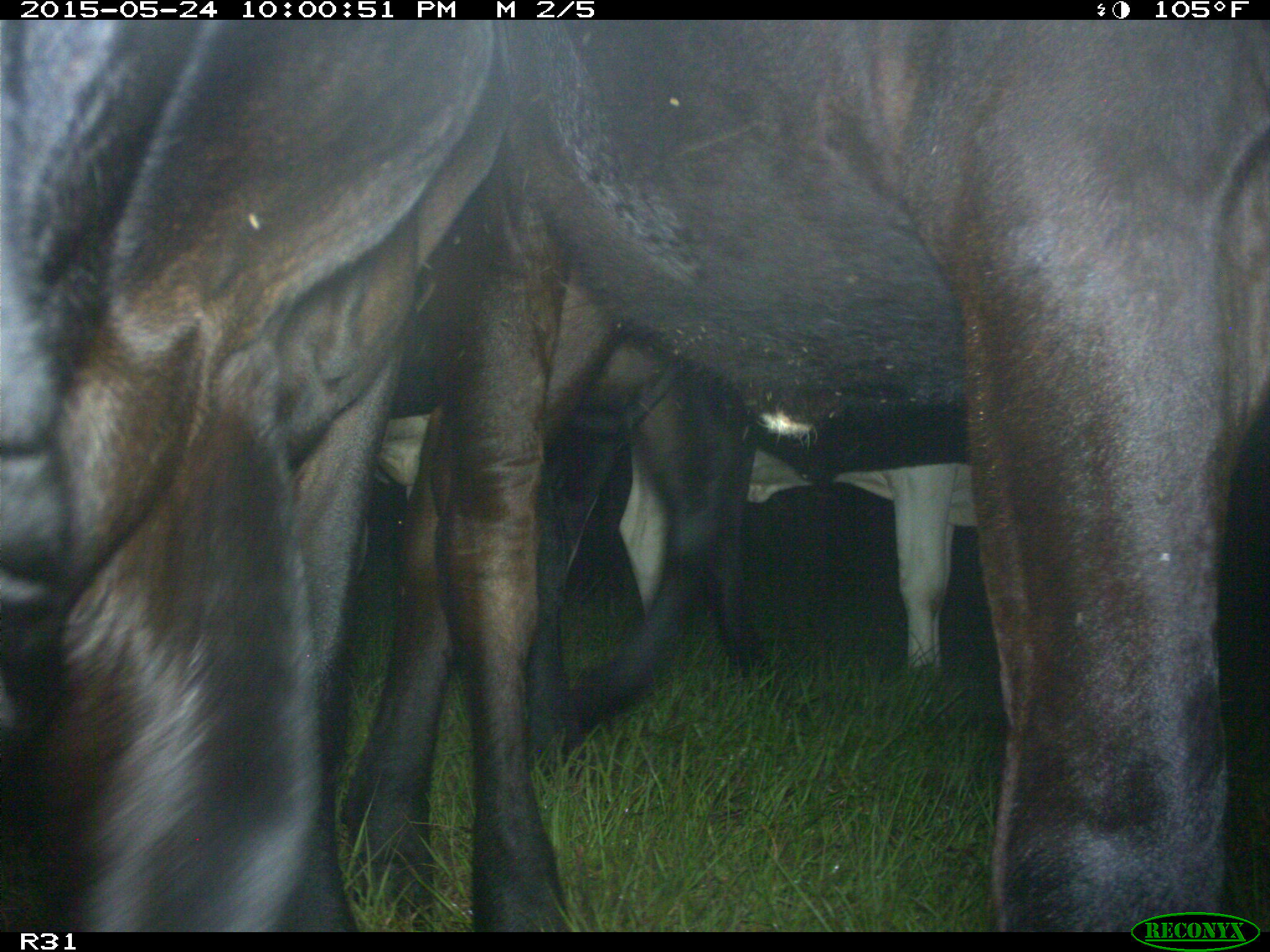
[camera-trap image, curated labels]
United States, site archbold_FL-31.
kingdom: Animalia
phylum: Chordata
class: Mammalia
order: Artiodactyla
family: Bovidae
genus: Bos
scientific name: Bos taurus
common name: domestic cow